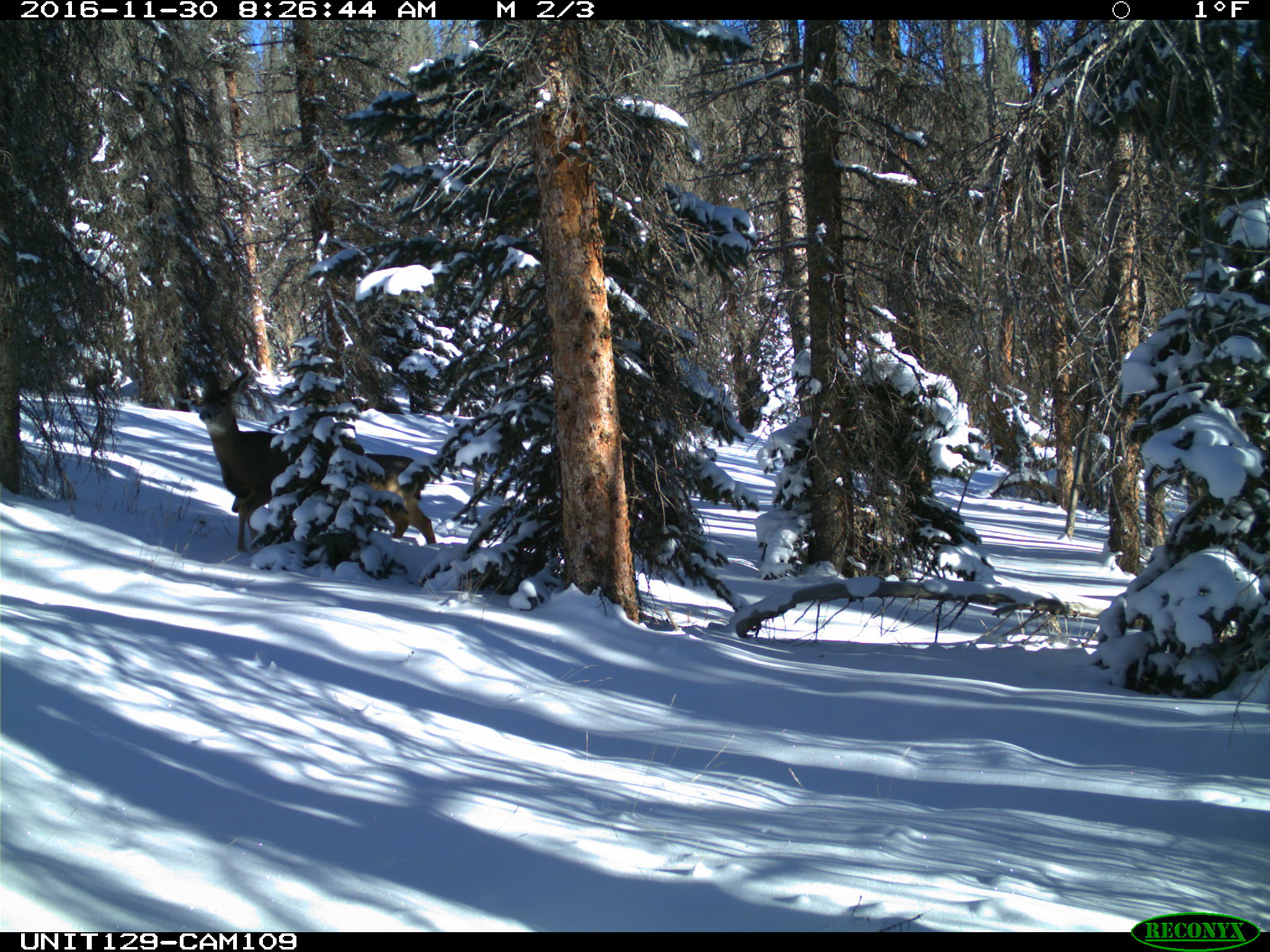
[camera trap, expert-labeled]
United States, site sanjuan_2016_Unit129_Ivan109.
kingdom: Animalia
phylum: Chordata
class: Mammalia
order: Artiodactyla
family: Cervidae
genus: Odocoileus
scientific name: Odocoileus hemionus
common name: mule deer